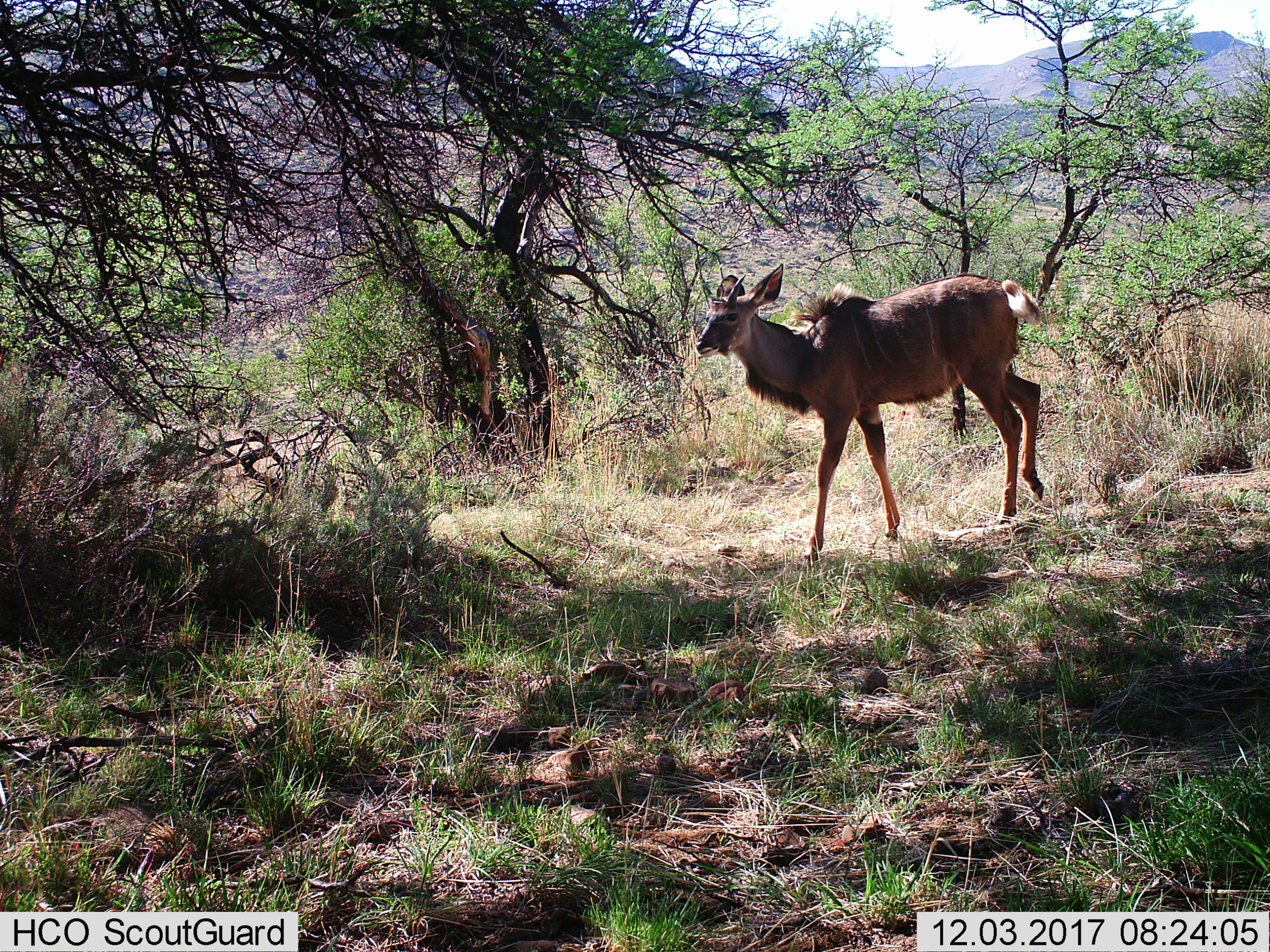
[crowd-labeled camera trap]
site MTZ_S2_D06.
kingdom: Animalia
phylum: Chordata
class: Mammalia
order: Artiodactyla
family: Bovidae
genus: Tragelaphus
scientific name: Tragelaphus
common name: kudu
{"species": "kudu (Tragelaphus)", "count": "1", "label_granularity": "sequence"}